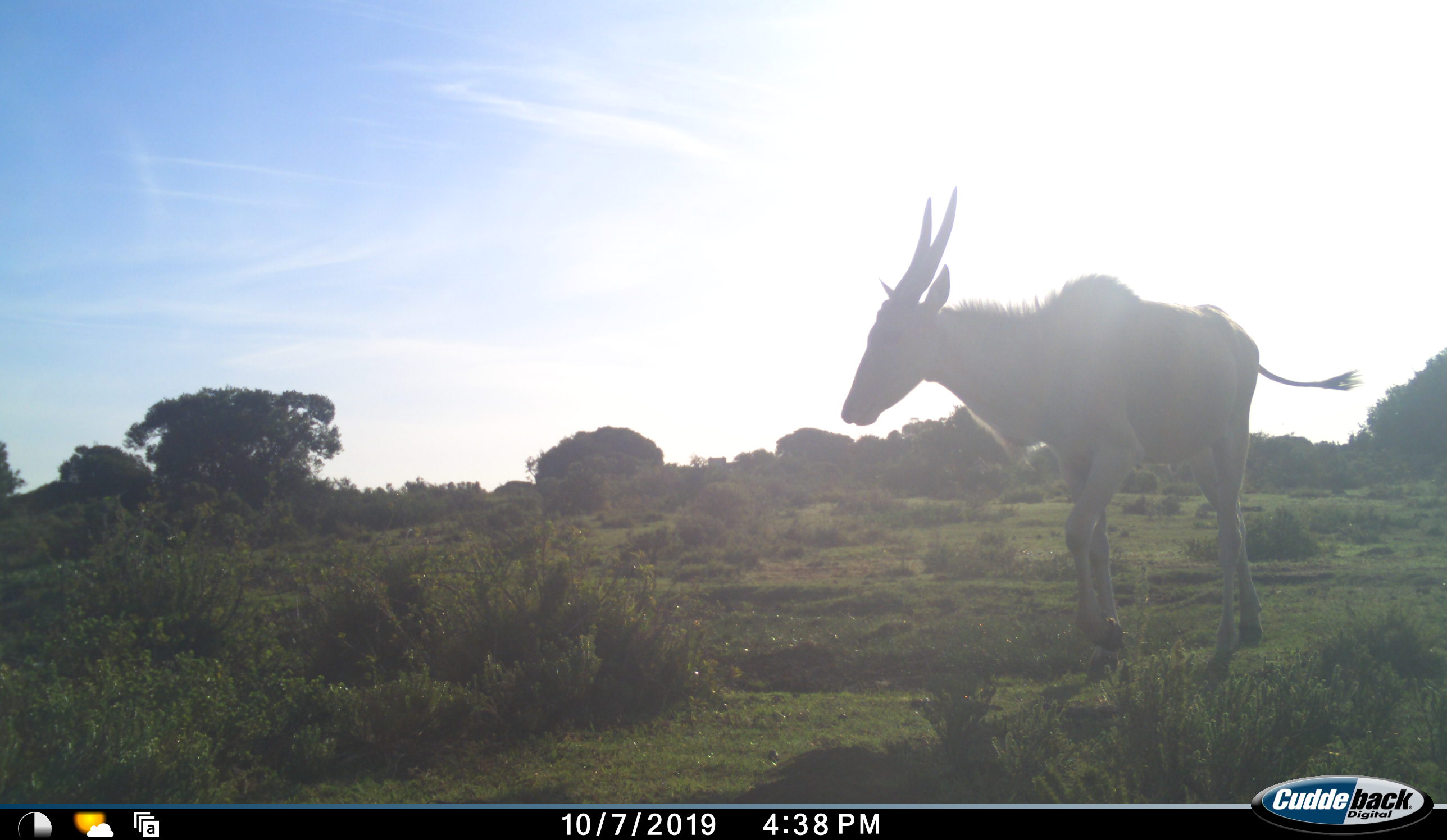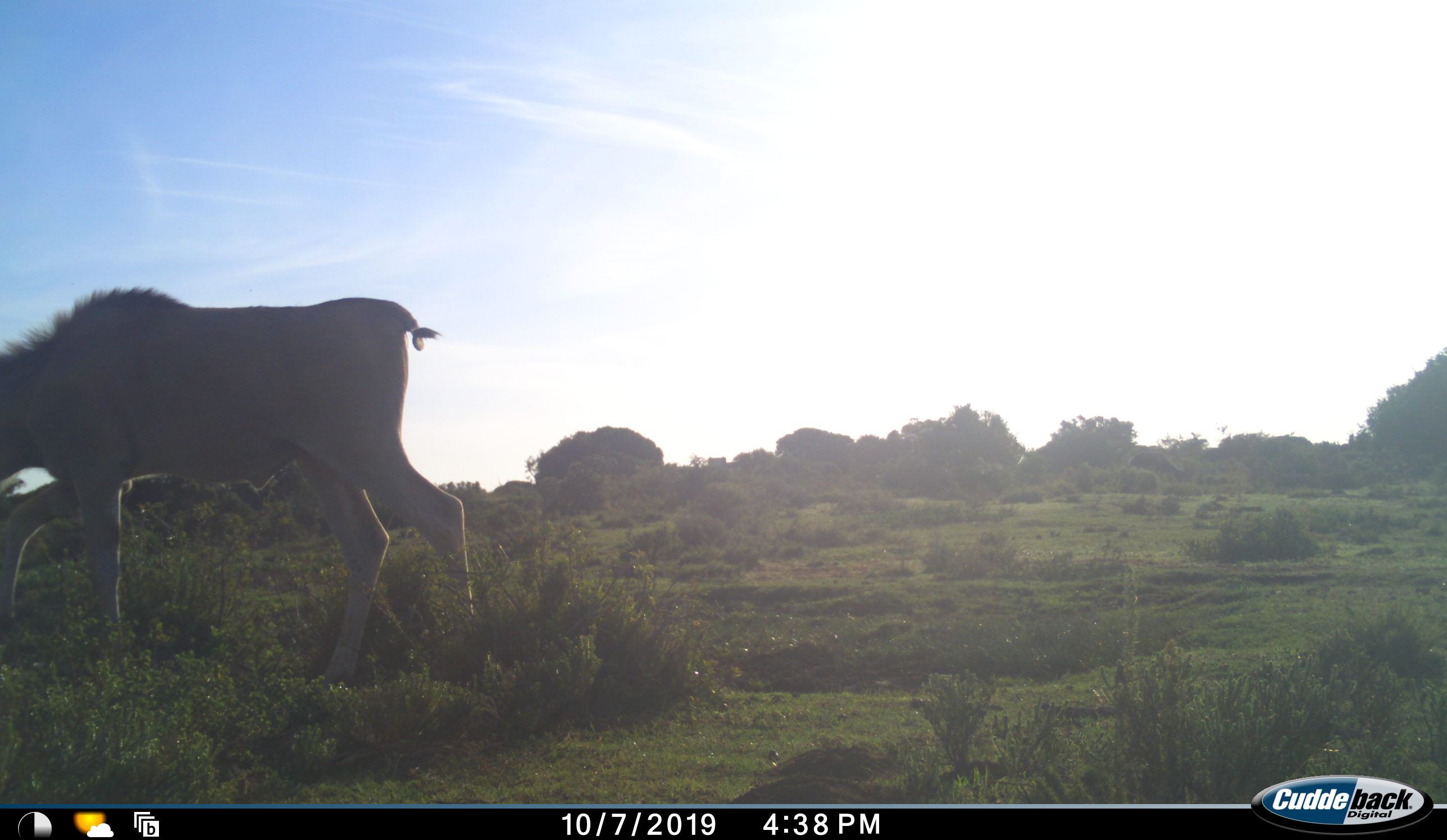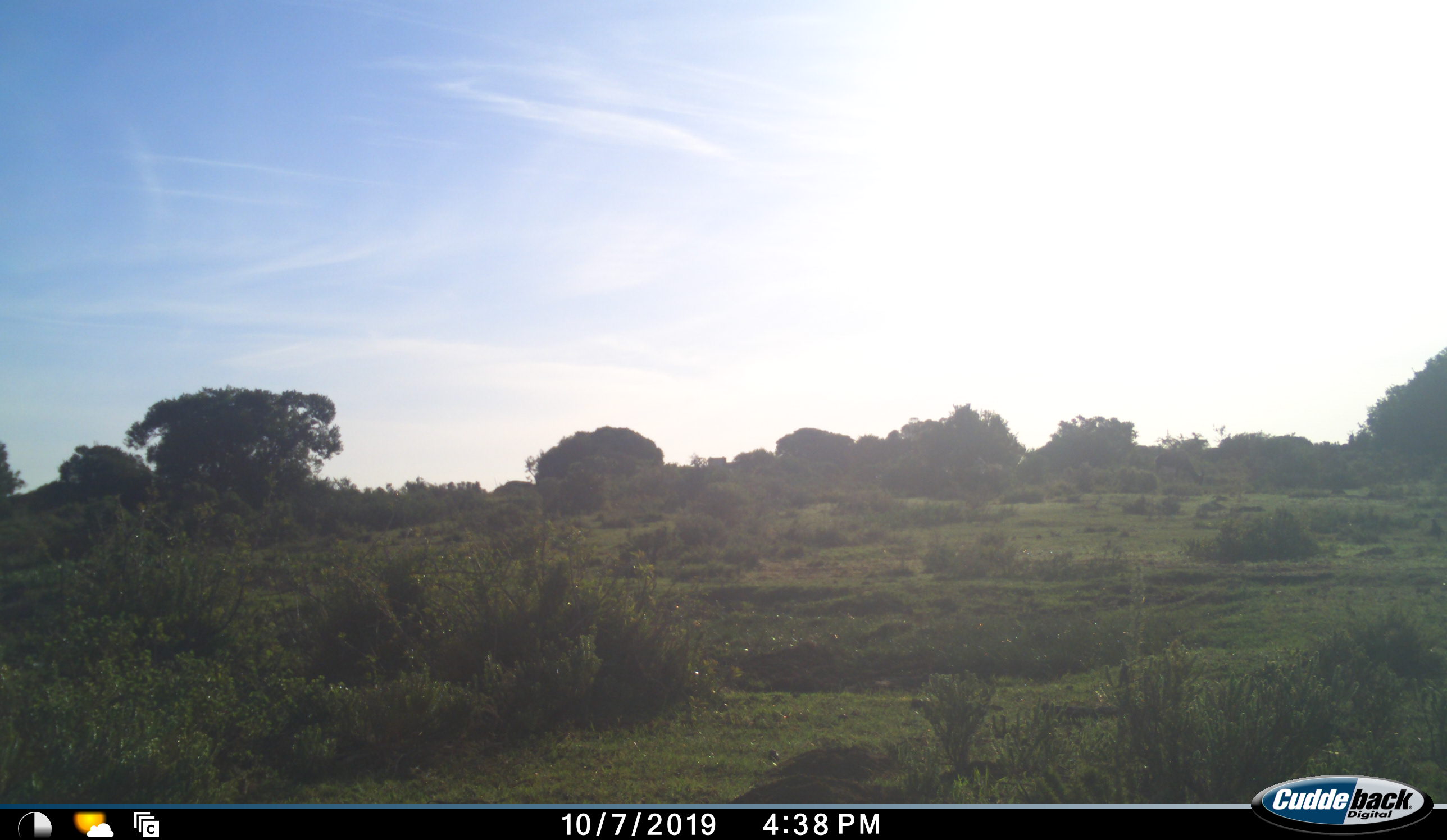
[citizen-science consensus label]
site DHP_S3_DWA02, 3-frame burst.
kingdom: Animalia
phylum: Chordata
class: Mammalia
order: Artiodactyla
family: Bovidae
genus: Tragelaphus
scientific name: Tragelaphus oryx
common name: eland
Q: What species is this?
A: Eland (Tragelaphus oryx).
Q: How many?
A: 1.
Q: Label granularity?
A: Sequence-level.